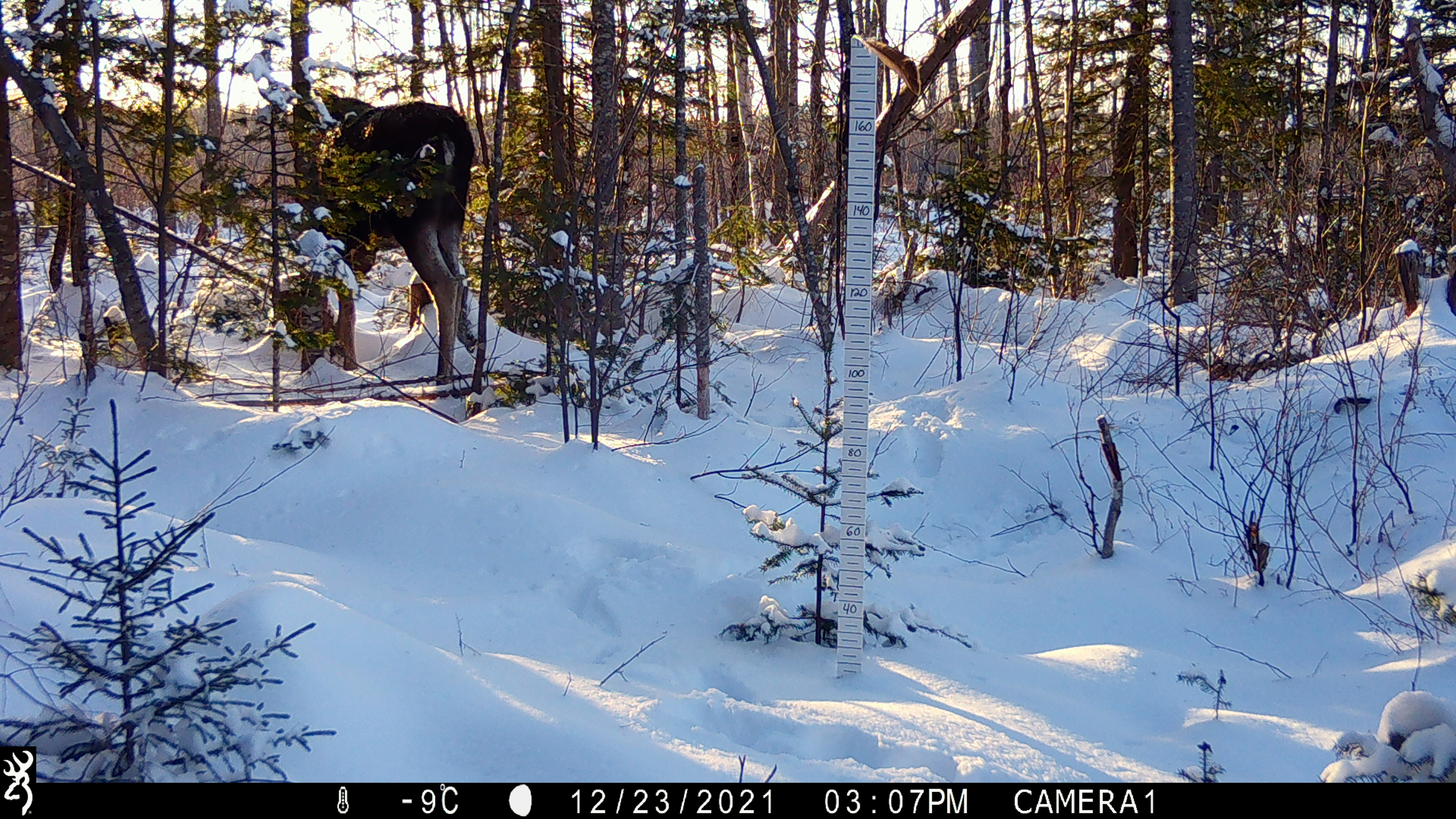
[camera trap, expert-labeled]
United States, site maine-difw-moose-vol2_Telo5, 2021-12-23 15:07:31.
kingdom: Animalia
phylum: Chordata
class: Mammalia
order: Artiodactyla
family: Cervidae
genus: Alces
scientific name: Alces alces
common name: moose